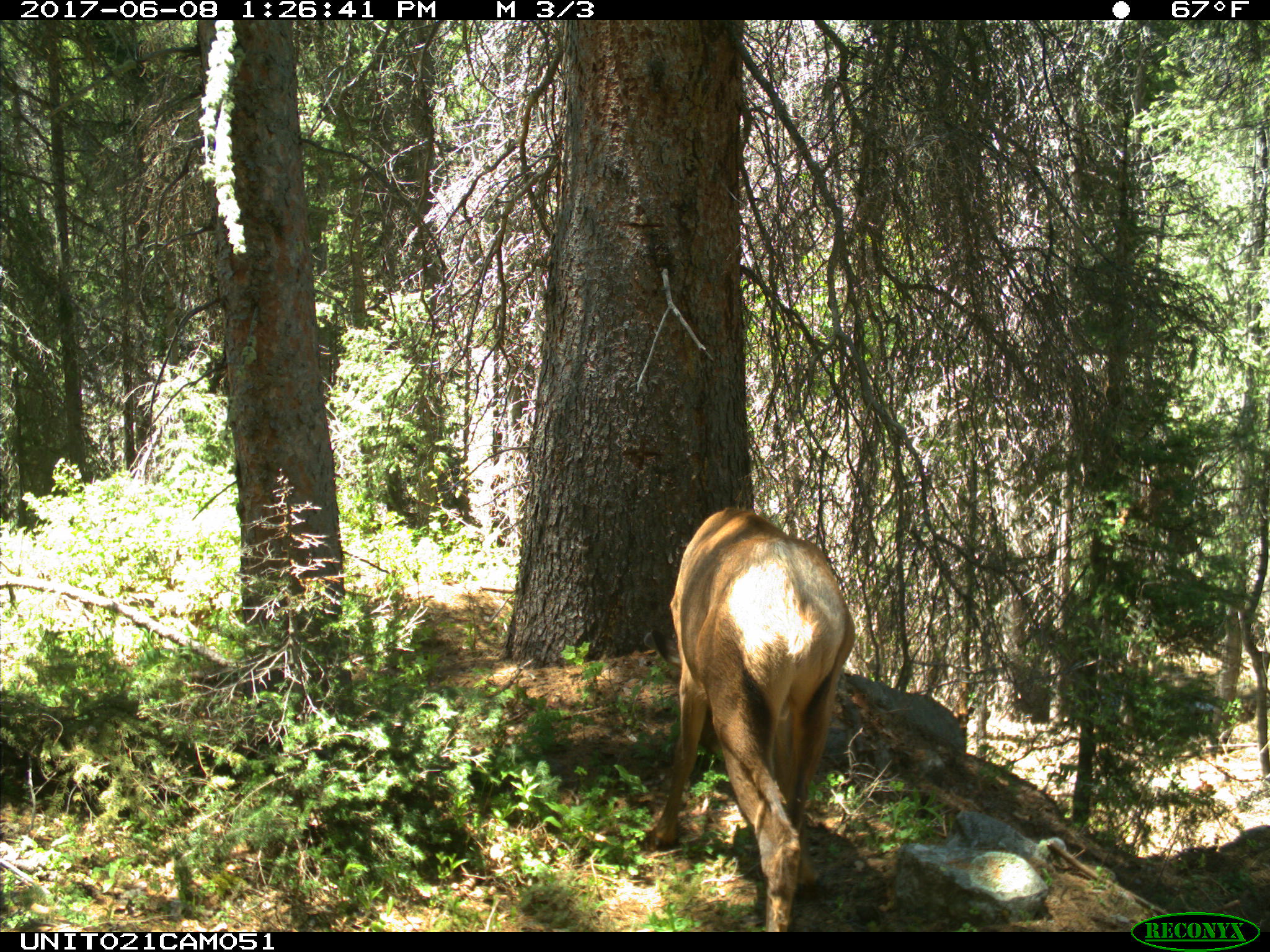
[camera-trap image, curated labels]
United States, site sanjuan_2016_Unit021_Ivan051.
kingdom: Animalia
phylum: Chordata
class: Mammalia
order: Artiodactyla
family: Cervidae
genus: Cervus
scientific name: Cervus elaphus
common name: red deer